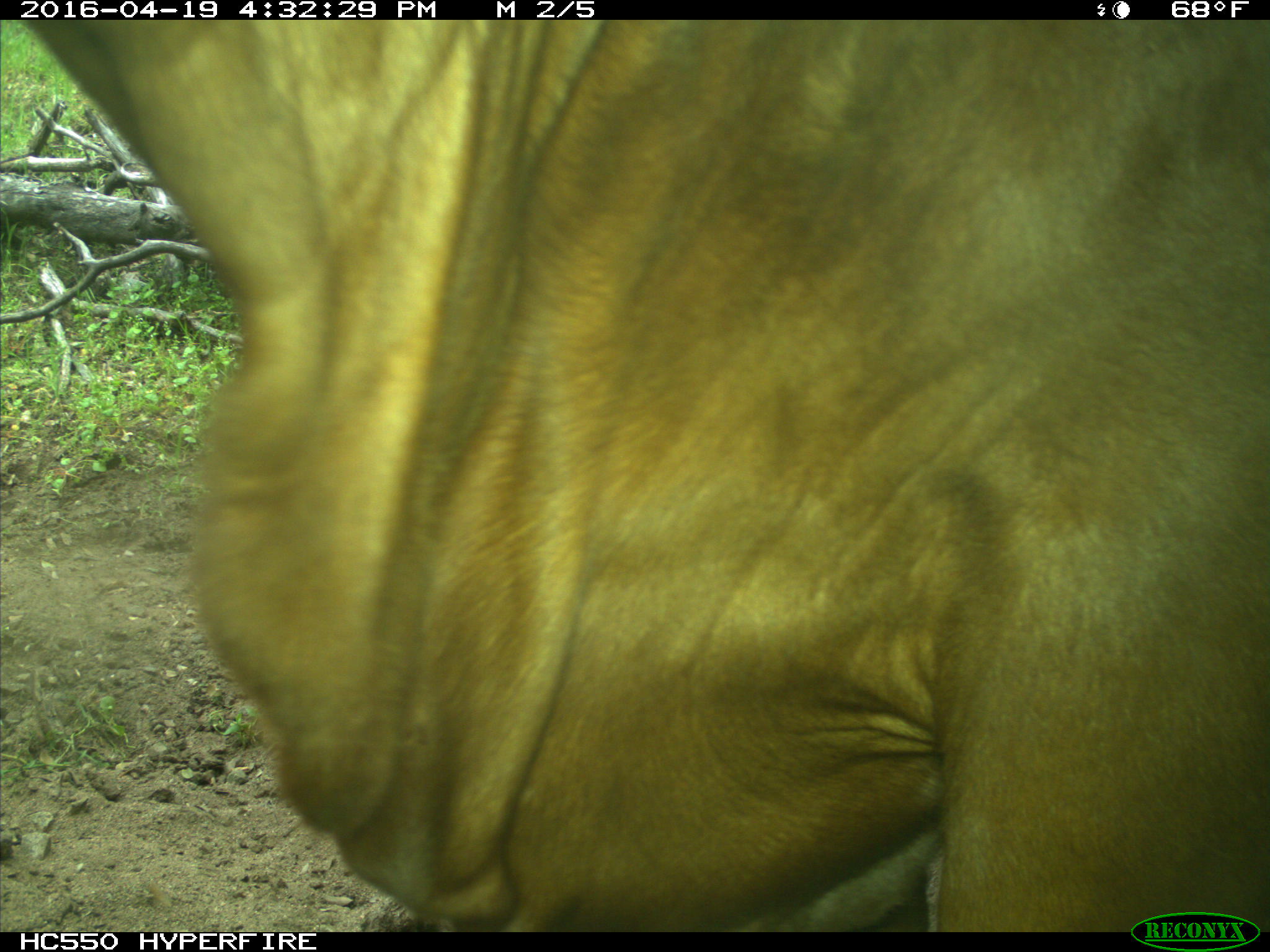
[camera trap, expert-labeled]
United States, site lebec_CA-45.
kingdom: Animalia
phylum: Chordata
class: Mammalia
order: Artiodactyla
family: Bovidae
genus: Bos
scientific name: Bos taurus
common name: domestic cow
Bos taurus (domestic cow).